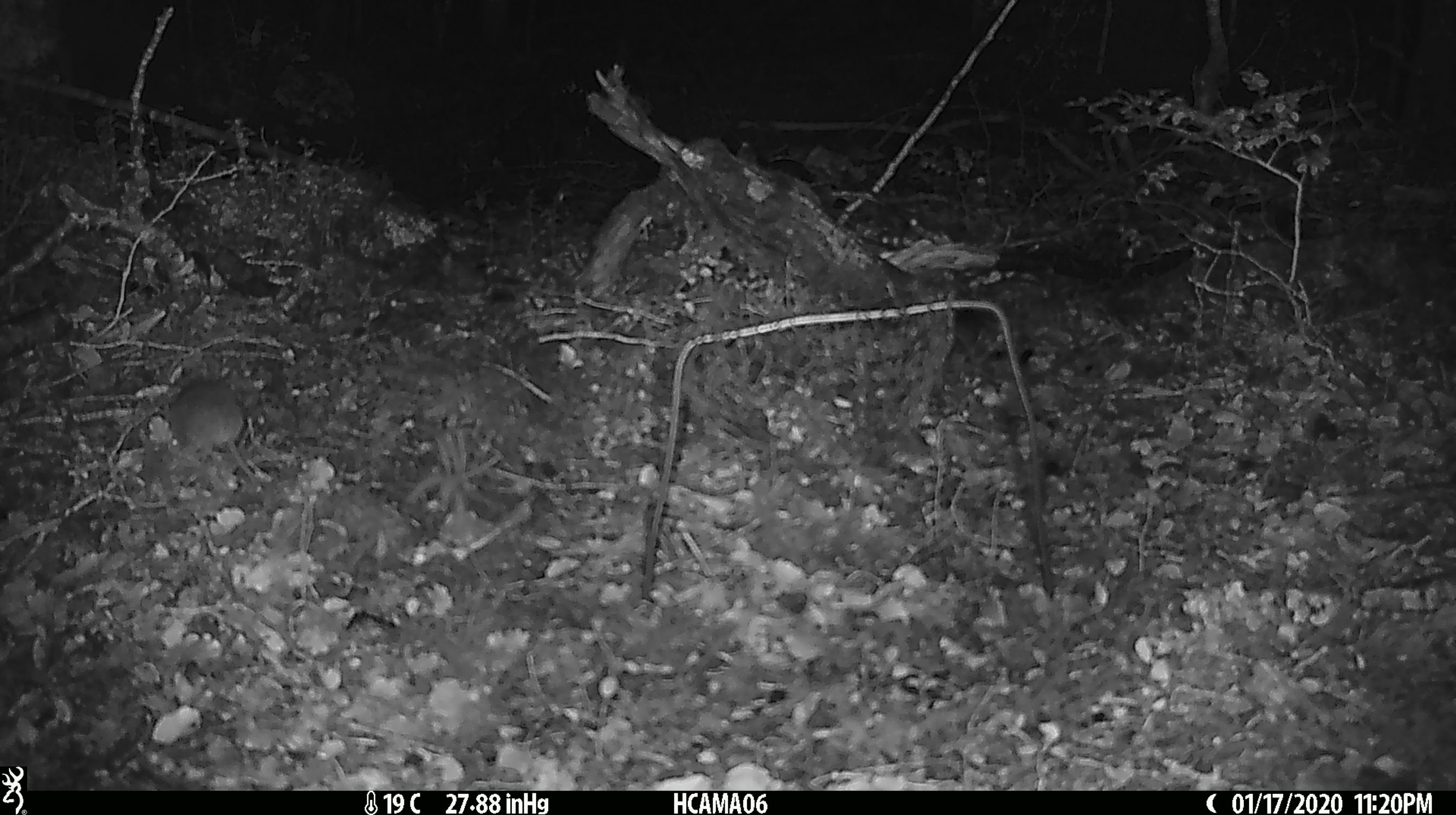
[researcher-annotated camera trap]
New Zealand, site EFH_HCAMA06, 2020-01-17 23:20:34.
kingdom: Animalia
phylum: Chordata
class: Mammalia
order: Rodentia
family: Muridae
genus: Mus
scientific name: Mus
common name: mouse